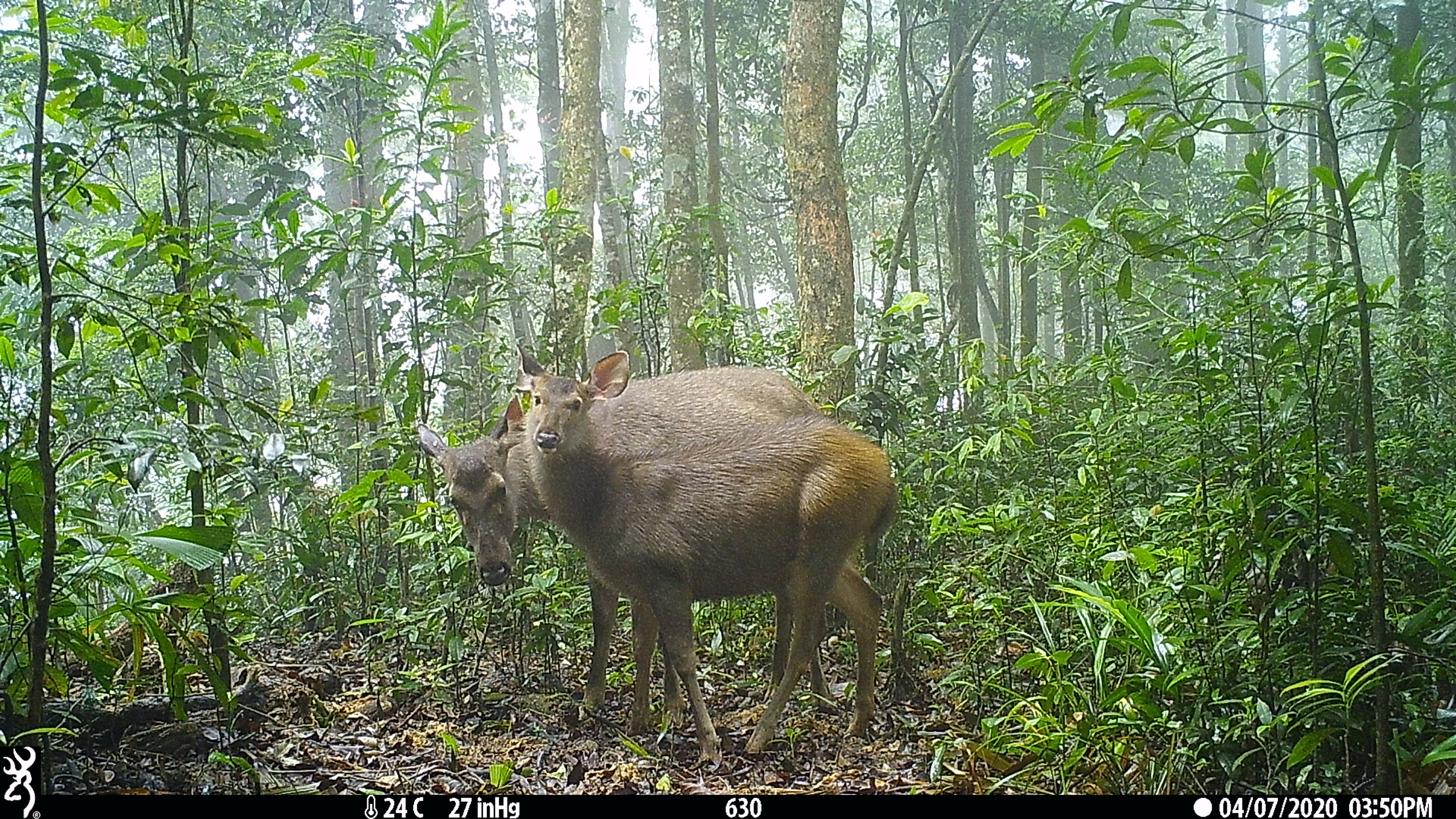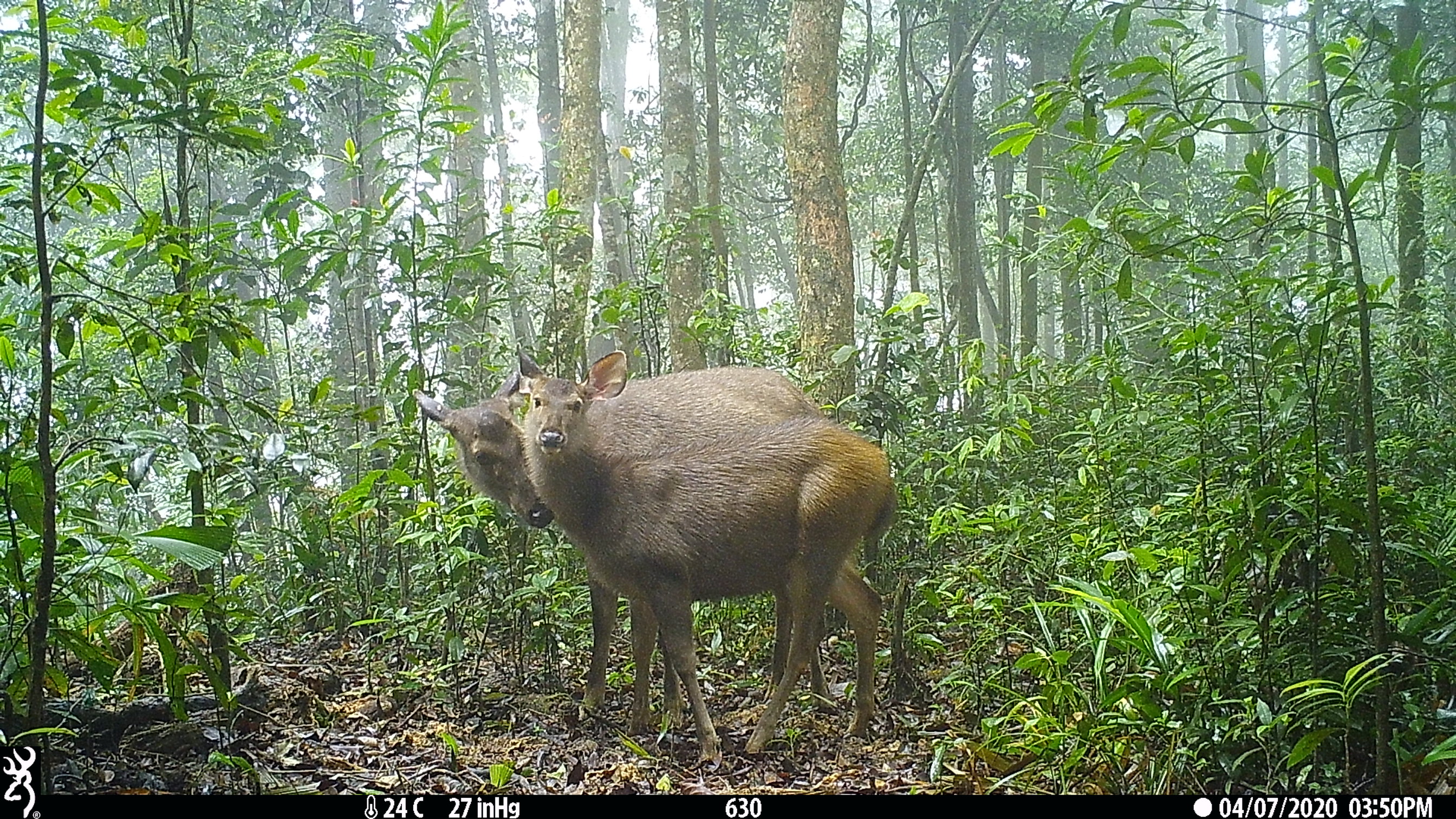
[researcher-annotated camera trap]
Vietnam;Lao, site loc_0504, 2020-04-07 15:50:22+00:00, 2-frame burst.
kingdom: Animalia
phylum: Chordata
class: Mammalia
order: Artiodactyla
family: Cervidae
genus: Rusa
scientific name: Rusa unicolor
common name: sambar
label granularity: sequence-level